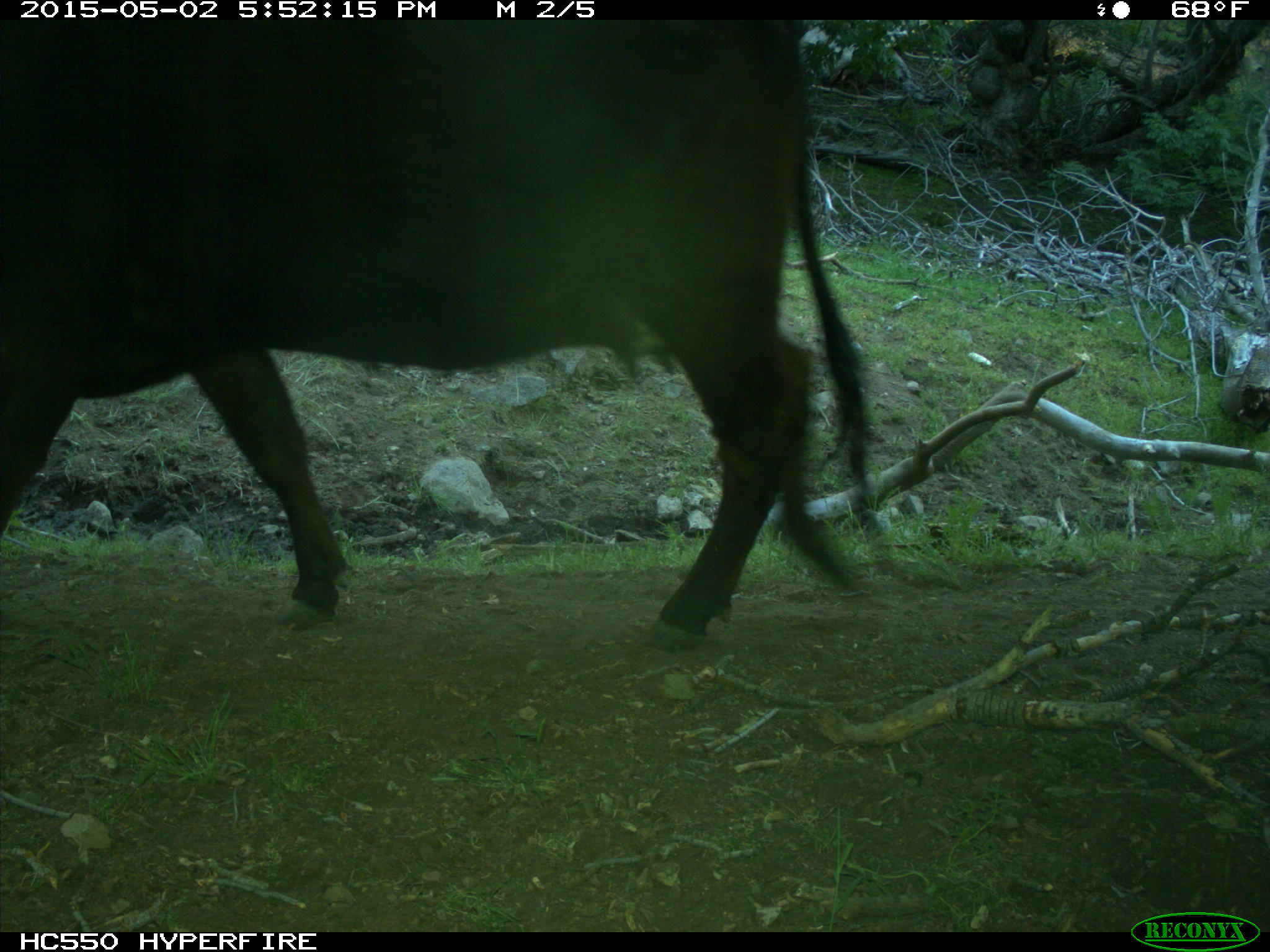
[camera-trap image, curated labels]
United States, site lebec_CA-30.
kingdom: Animalia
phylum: Chordata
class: Mammalia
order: Artiodactyla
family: Bovidae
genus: Bos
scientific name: Bos taurus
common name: domestic cow